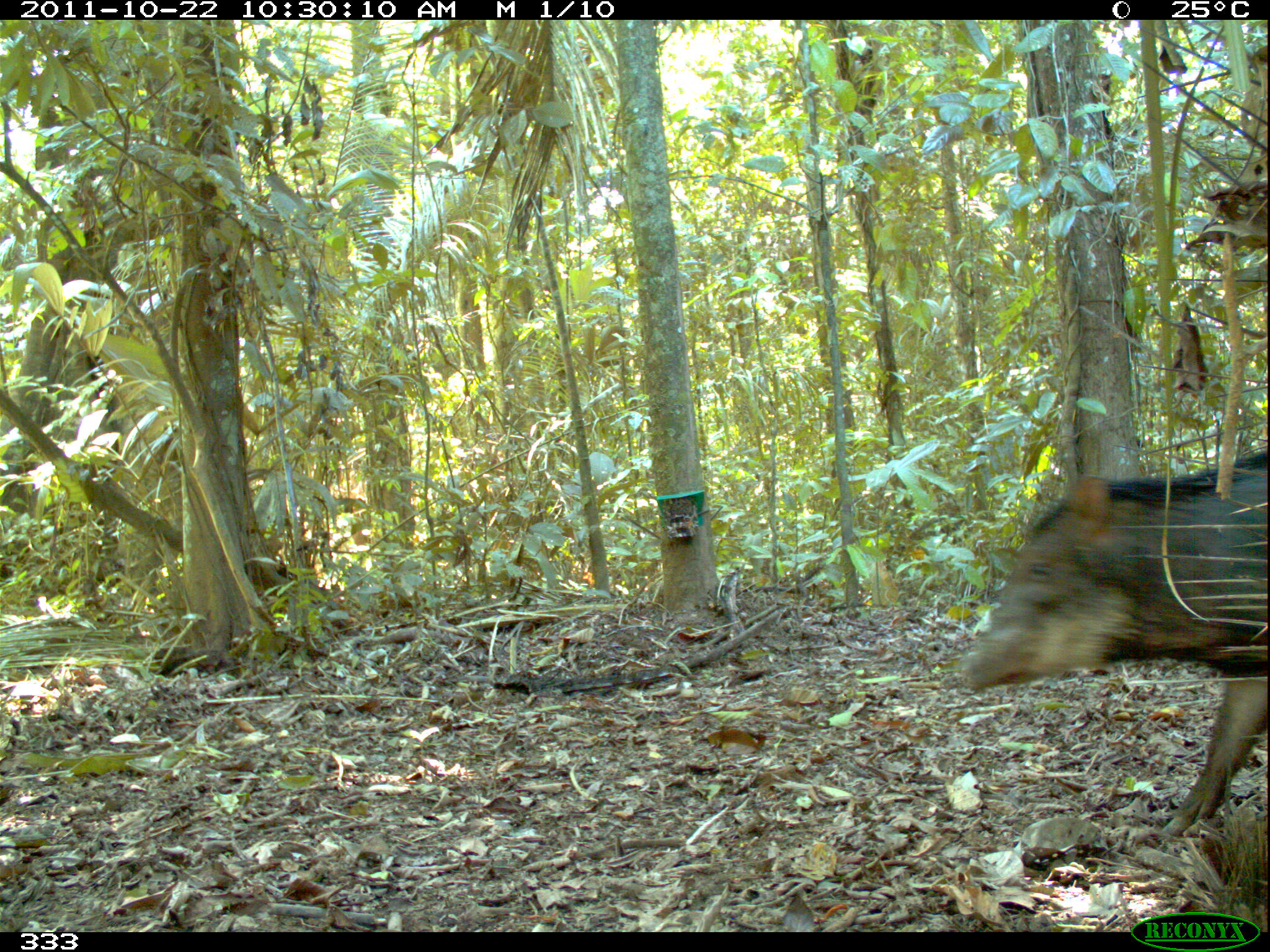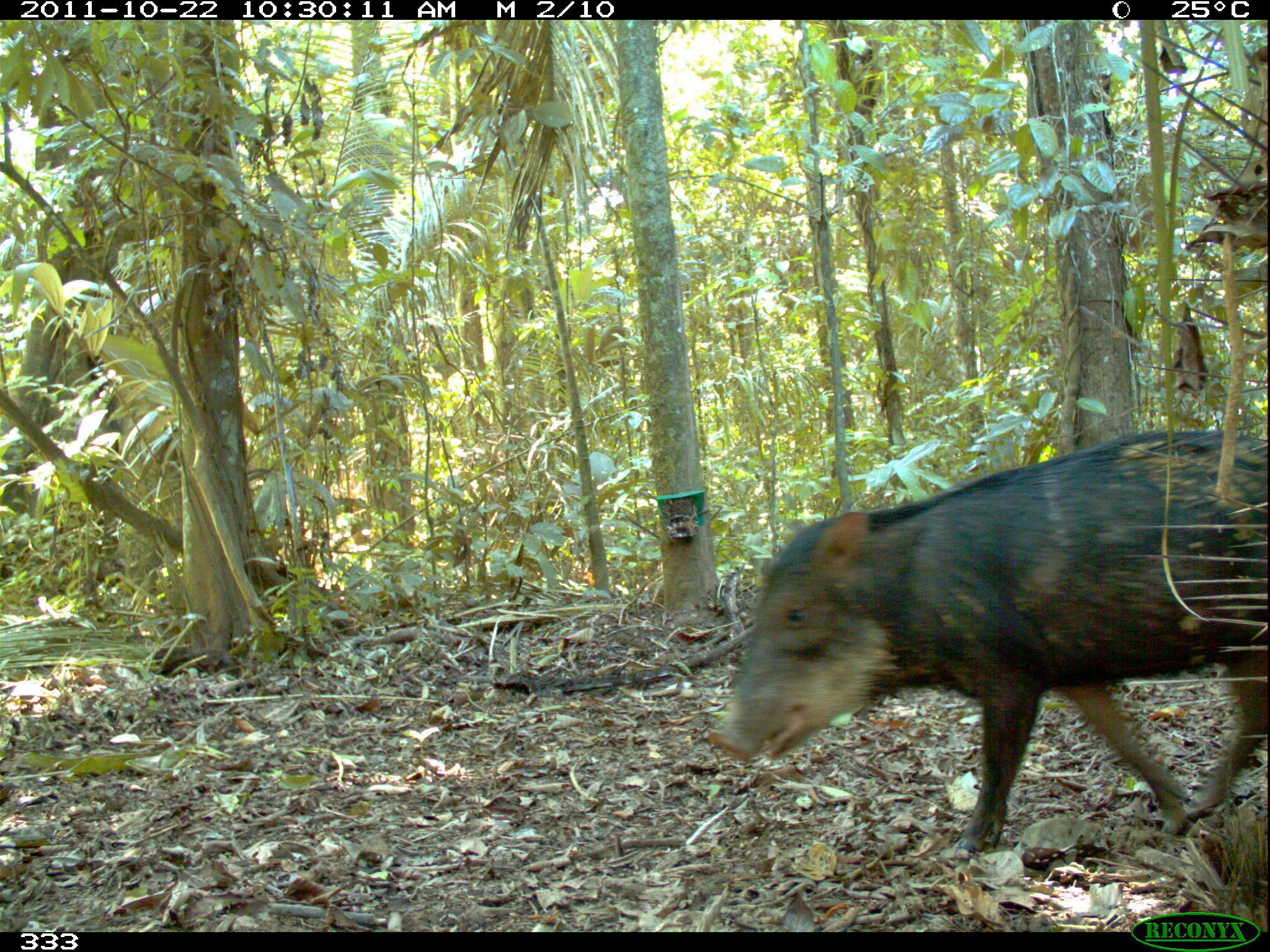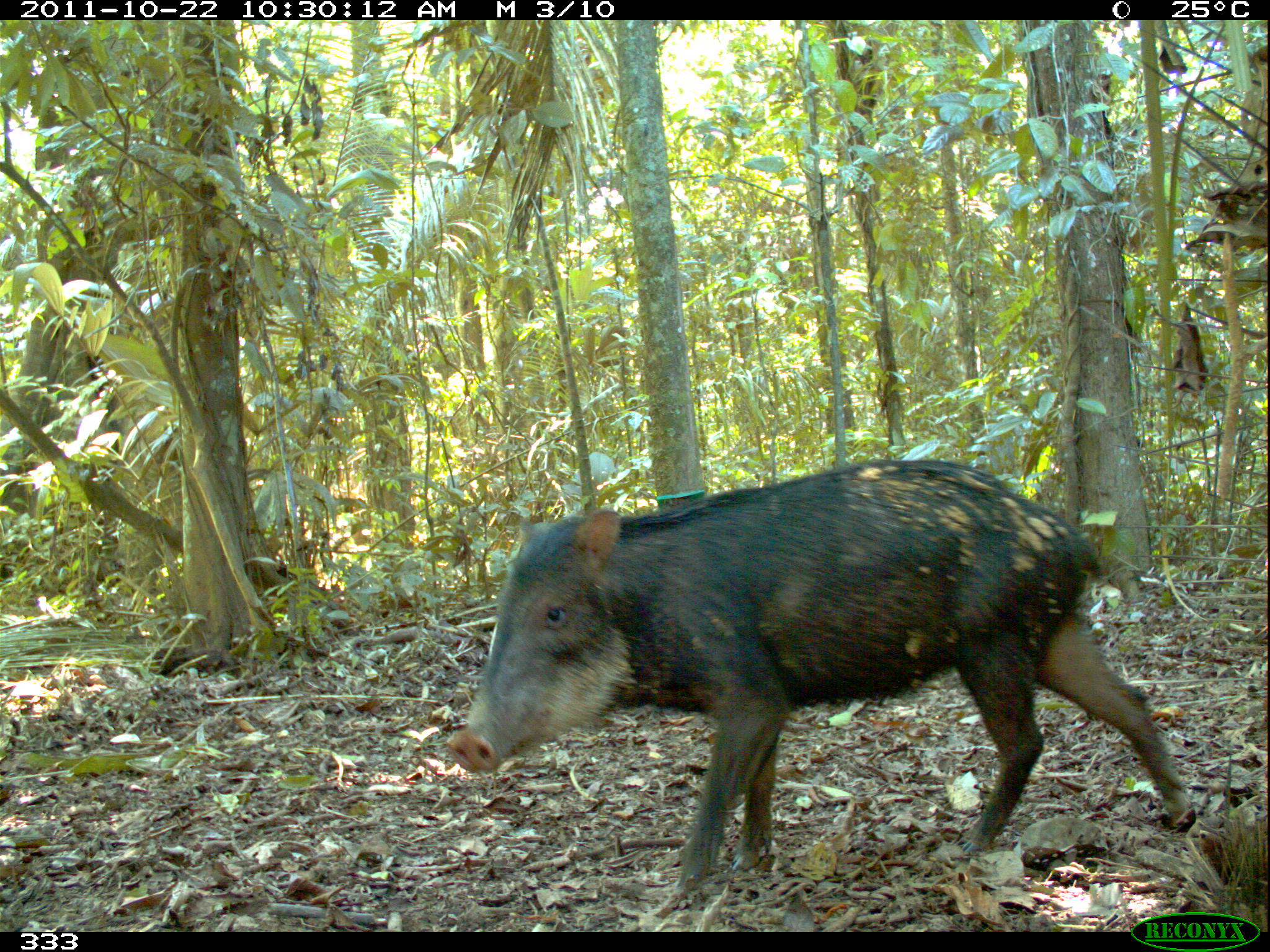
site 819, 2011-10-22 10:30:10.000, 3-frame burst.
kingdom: Animalia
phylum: Chordata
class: Mammalia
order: Artiodactyla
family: Tayassuidae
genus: Tayassu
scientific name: Tayassu pecari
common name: white-lipped peccary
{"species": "Tayassu pecari (white-lipped peccary)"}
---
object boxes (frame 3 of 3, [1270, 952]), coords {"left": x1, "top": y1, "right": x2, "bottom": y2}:
tayassu pecari: {"left": 444, "top": 458, "right": 1192, "bottom": 892}